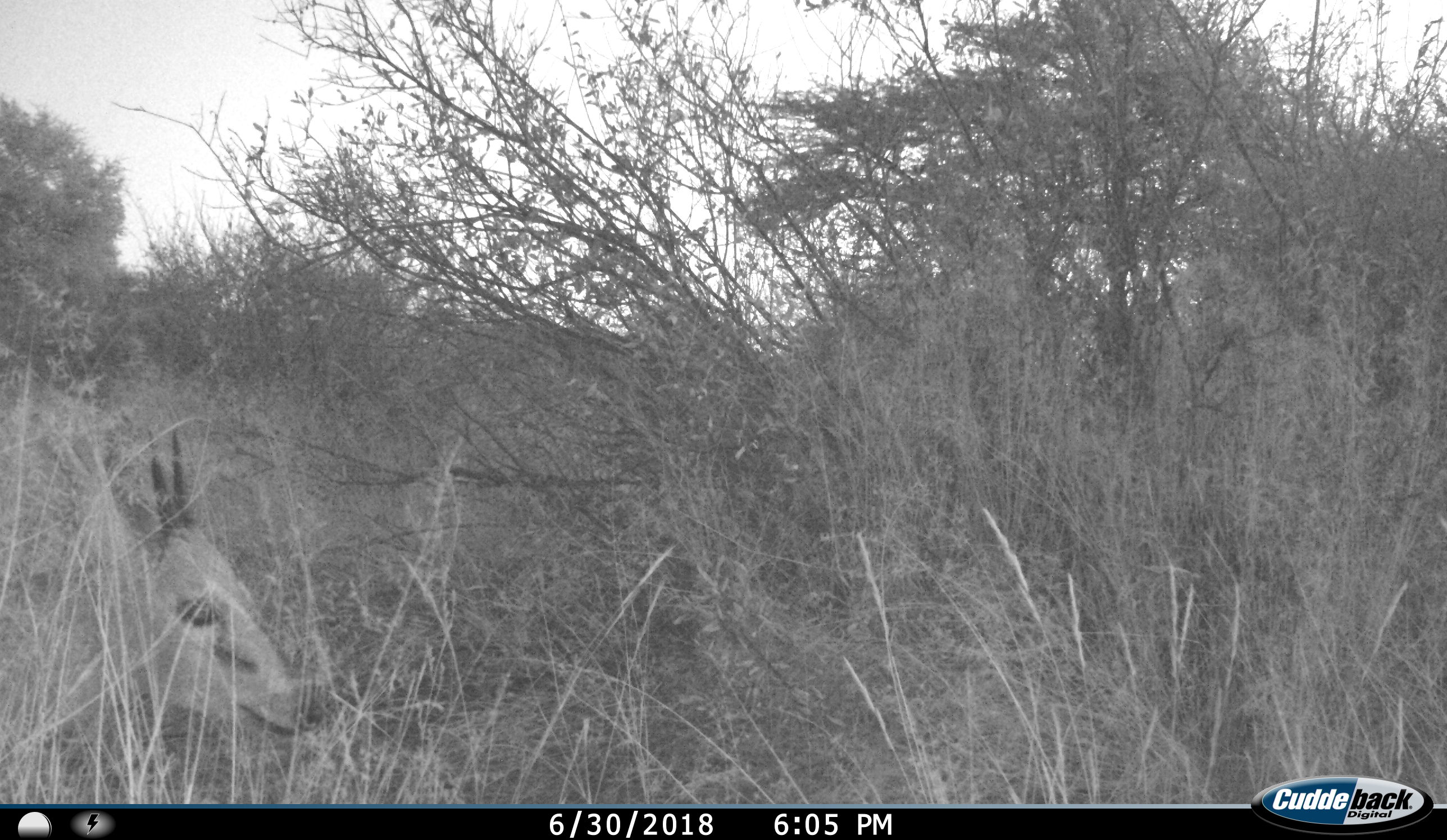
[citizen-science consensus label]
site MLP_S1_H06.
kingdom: Animalia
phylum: Chordata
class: Mammalia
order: Artiodactyla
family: Bovidae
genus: Sylvicapra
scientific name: Sylvicapra grimmia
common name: common duiker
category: duikercommongrey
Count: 1.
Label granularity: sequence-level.